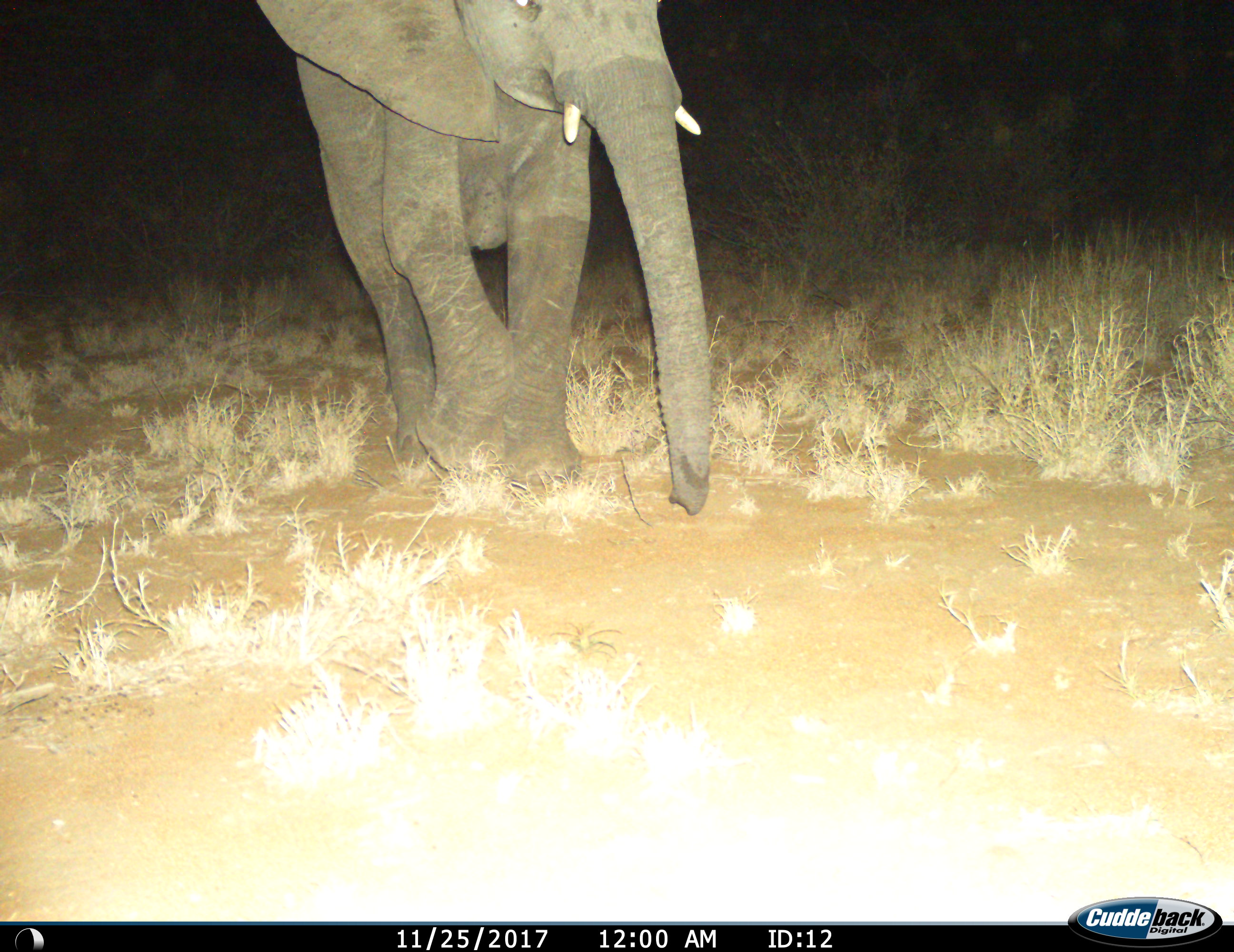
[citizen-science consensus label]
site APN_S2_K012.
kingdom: Animalia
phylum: Chordata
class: Mammalia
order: Proboscidea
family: Elephantidae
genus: Loxodonta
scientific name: Loxodonta africana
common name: african bush elephant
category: elephant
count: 1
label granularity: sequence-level